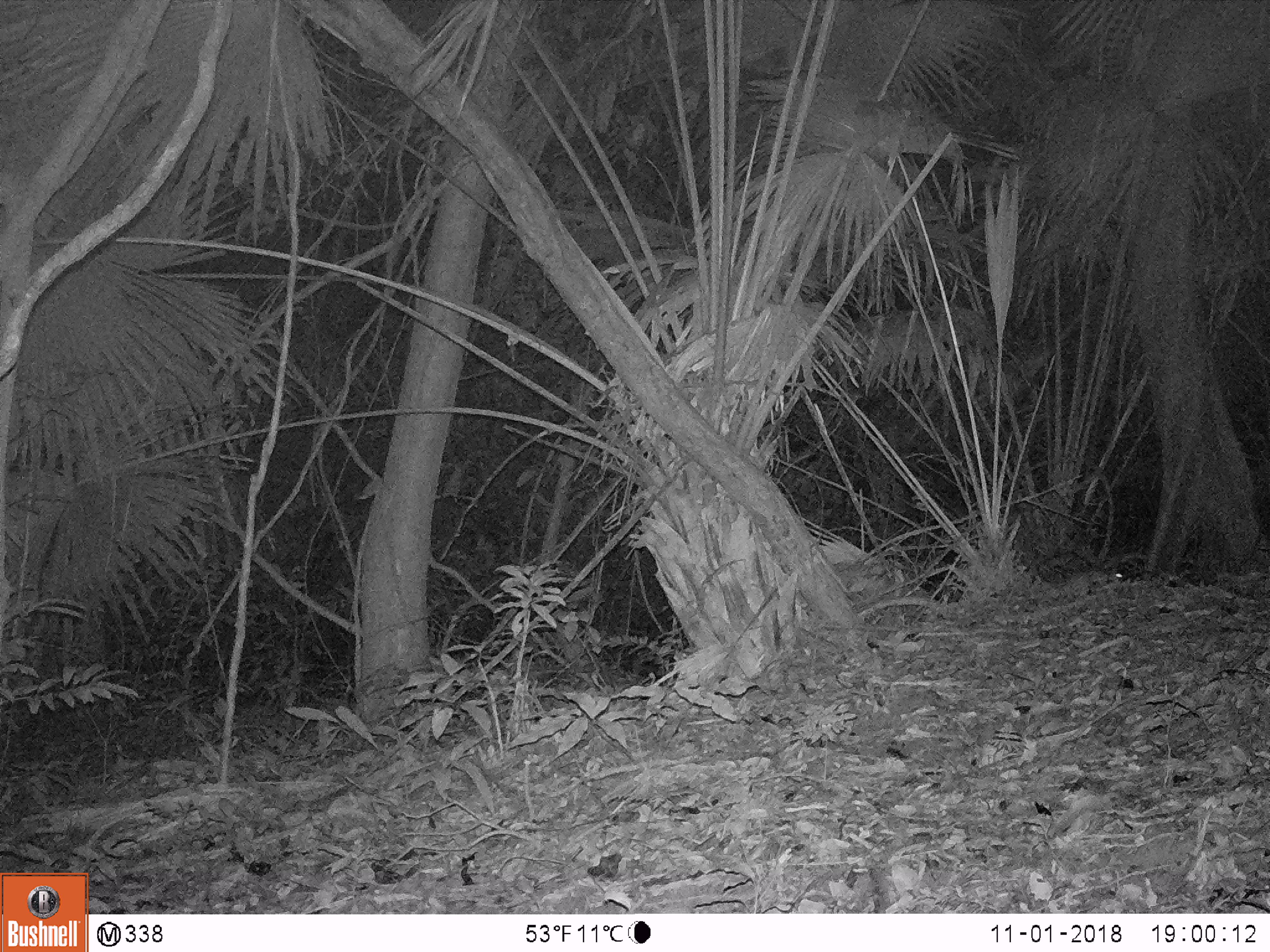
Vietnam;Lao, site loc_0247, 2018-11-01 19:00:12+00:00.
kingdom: Animalia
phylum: Chordata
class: Mammalia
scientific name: Mammalia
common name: mammal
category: unidentified small mammal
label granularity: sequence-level